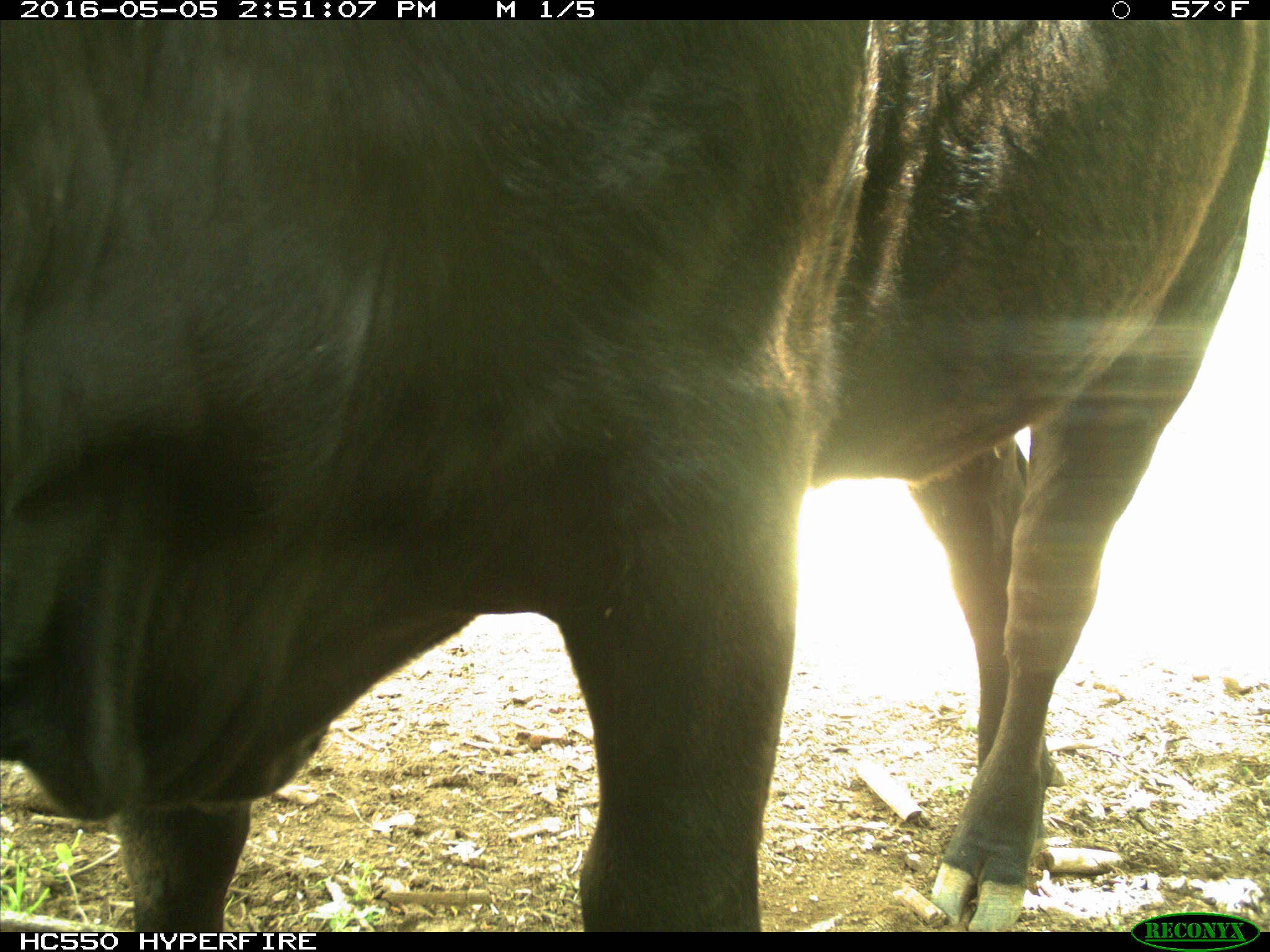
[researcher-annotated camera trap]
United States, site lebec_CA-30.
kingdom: Animalia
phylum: Chordata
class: Mammalia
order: Artiodactyla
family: Bovidae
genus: Bos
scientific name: Bos taurus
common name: domestic cow